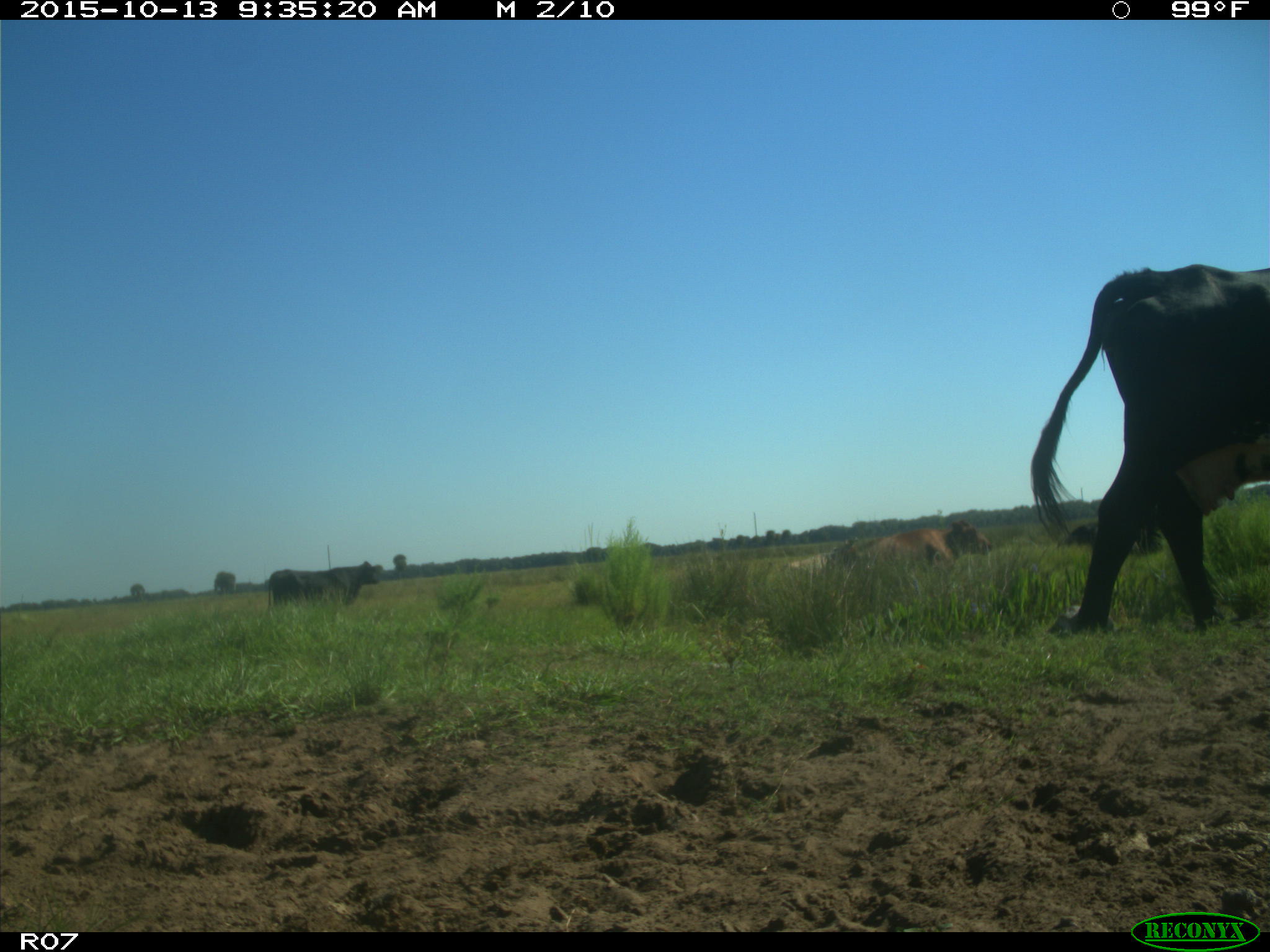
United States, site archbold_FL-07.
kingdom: Animalia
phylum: Chordata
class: Mammalia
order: Artiodactyla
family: Bovidae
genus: Bos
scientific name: Bos taurus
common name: domestic cow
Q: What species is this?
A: Bos taurus (domestic cow).